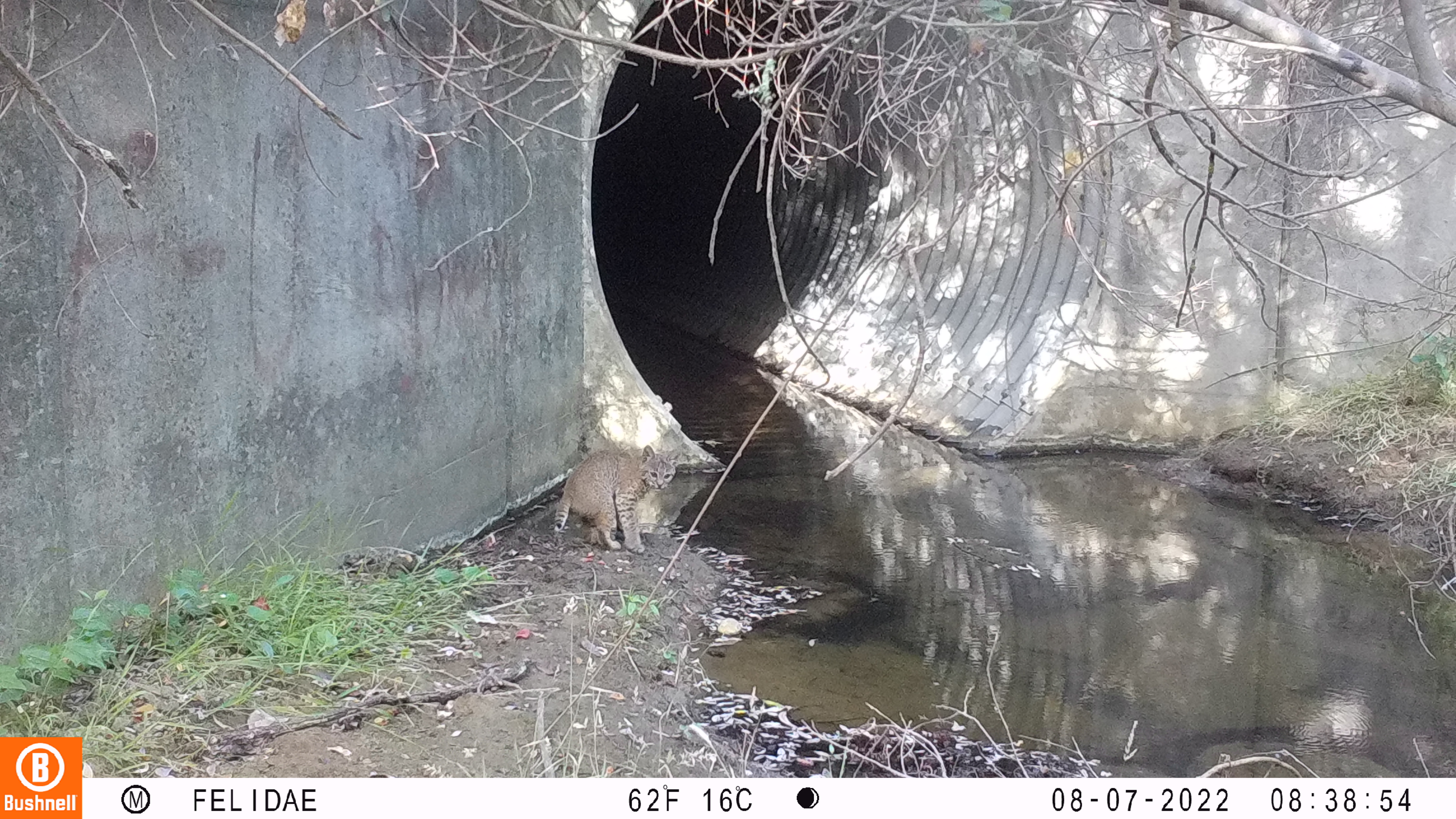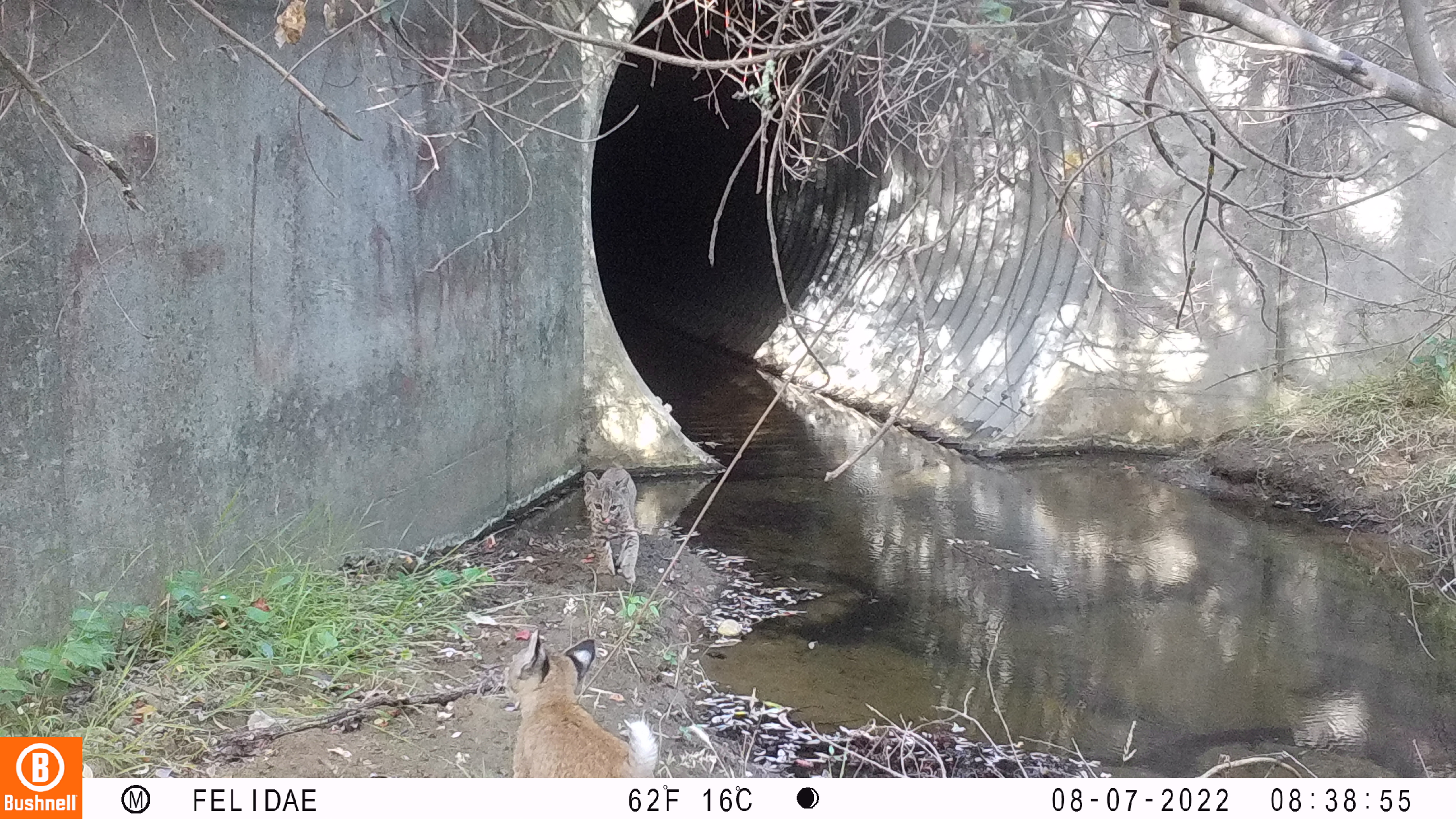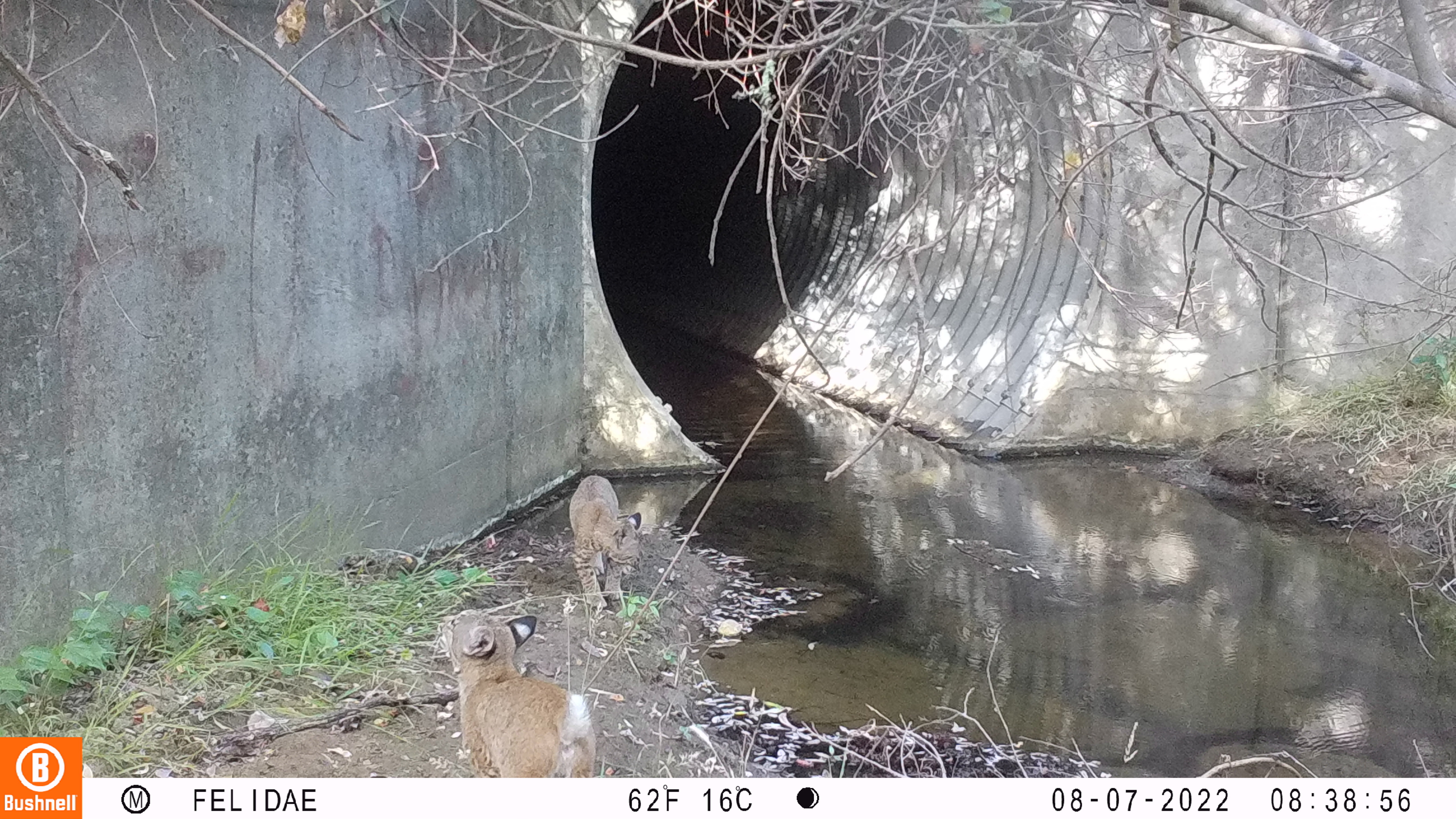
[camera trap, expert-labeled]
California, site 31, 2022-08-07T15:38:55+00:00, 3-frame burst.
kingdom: Animalia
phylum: Chordata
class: Mammalia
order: Carnivora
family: Felidae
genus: Lynx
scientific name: Lynx rufus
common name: bobcat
Bobcat (Lynx rufus).